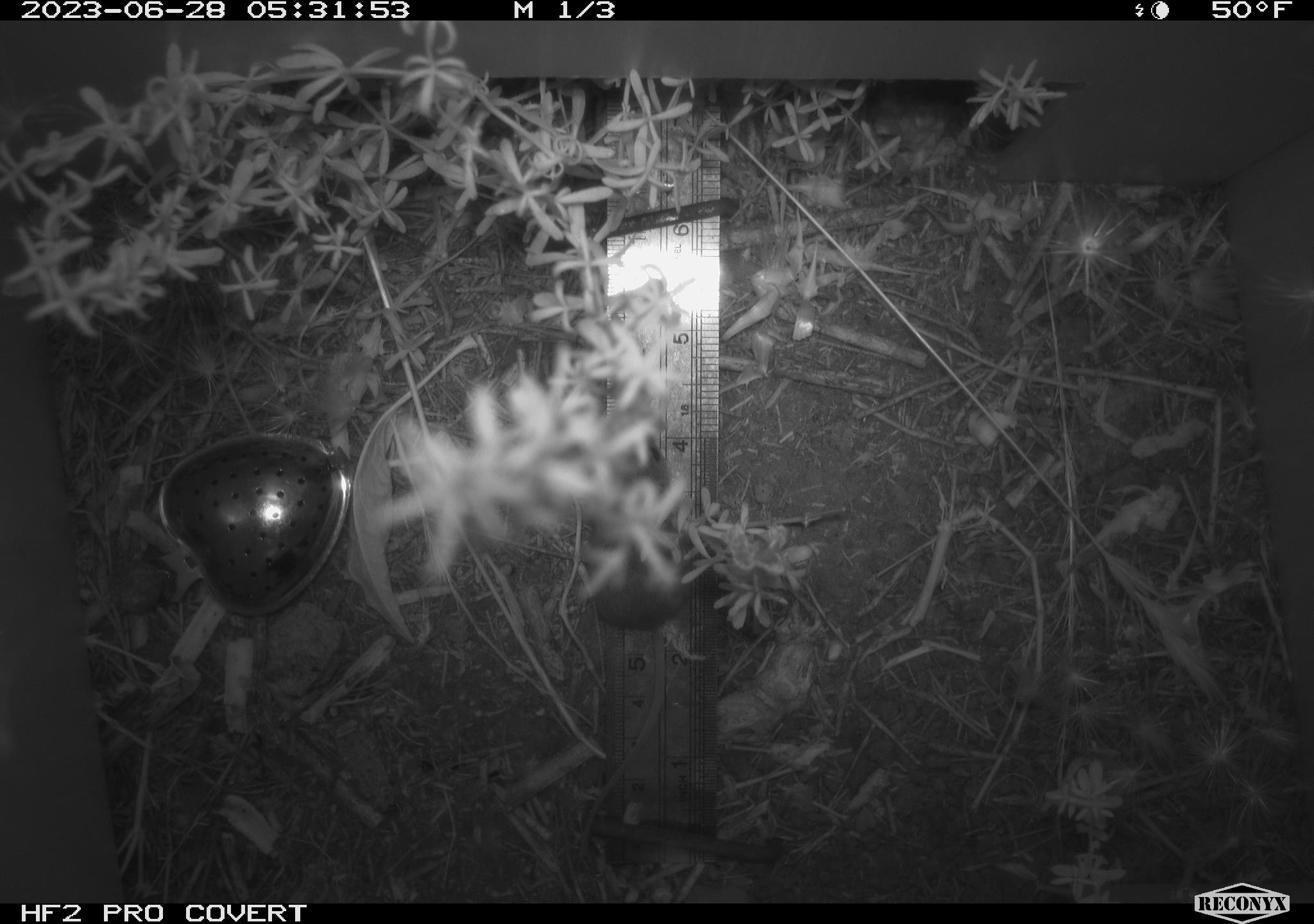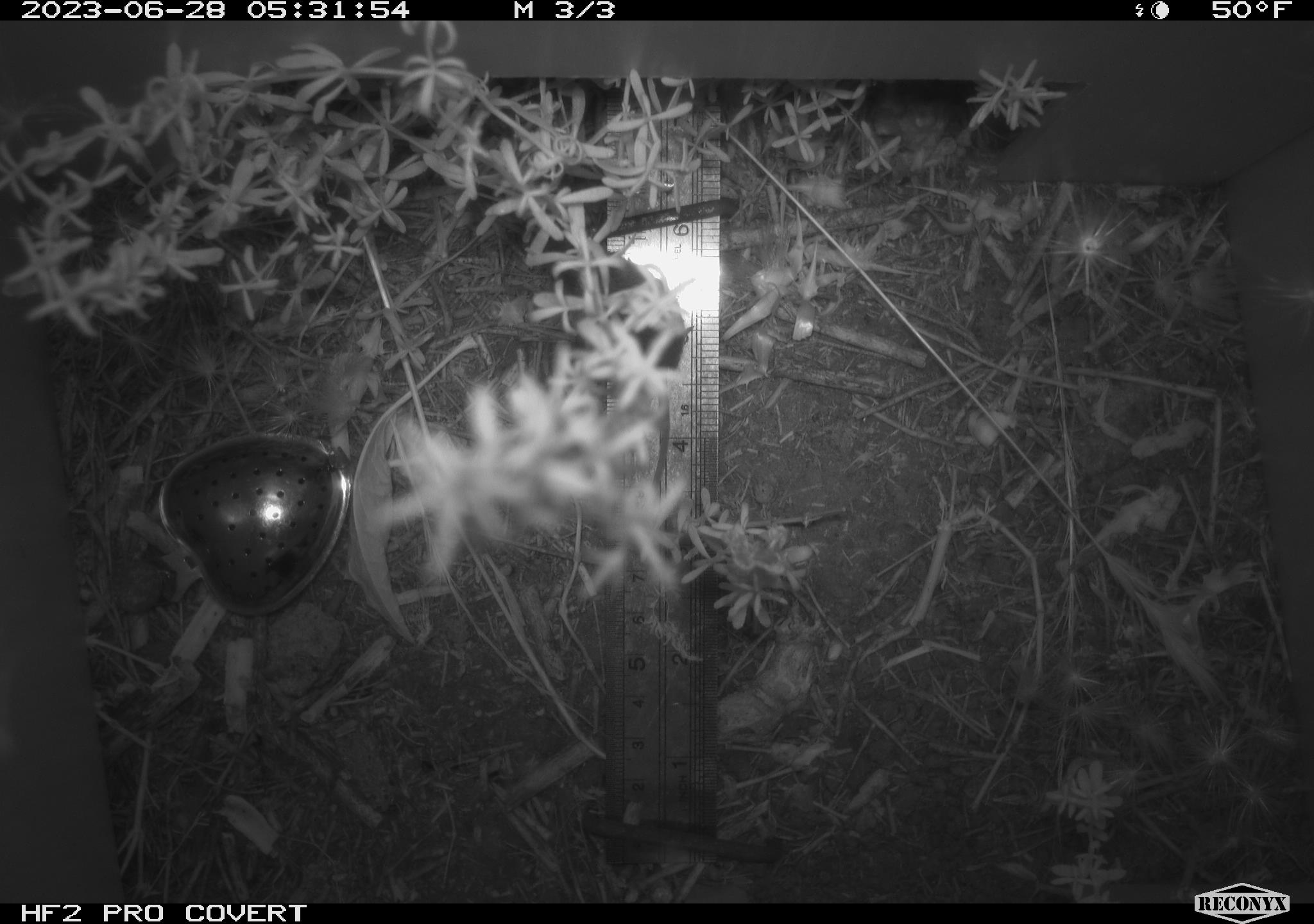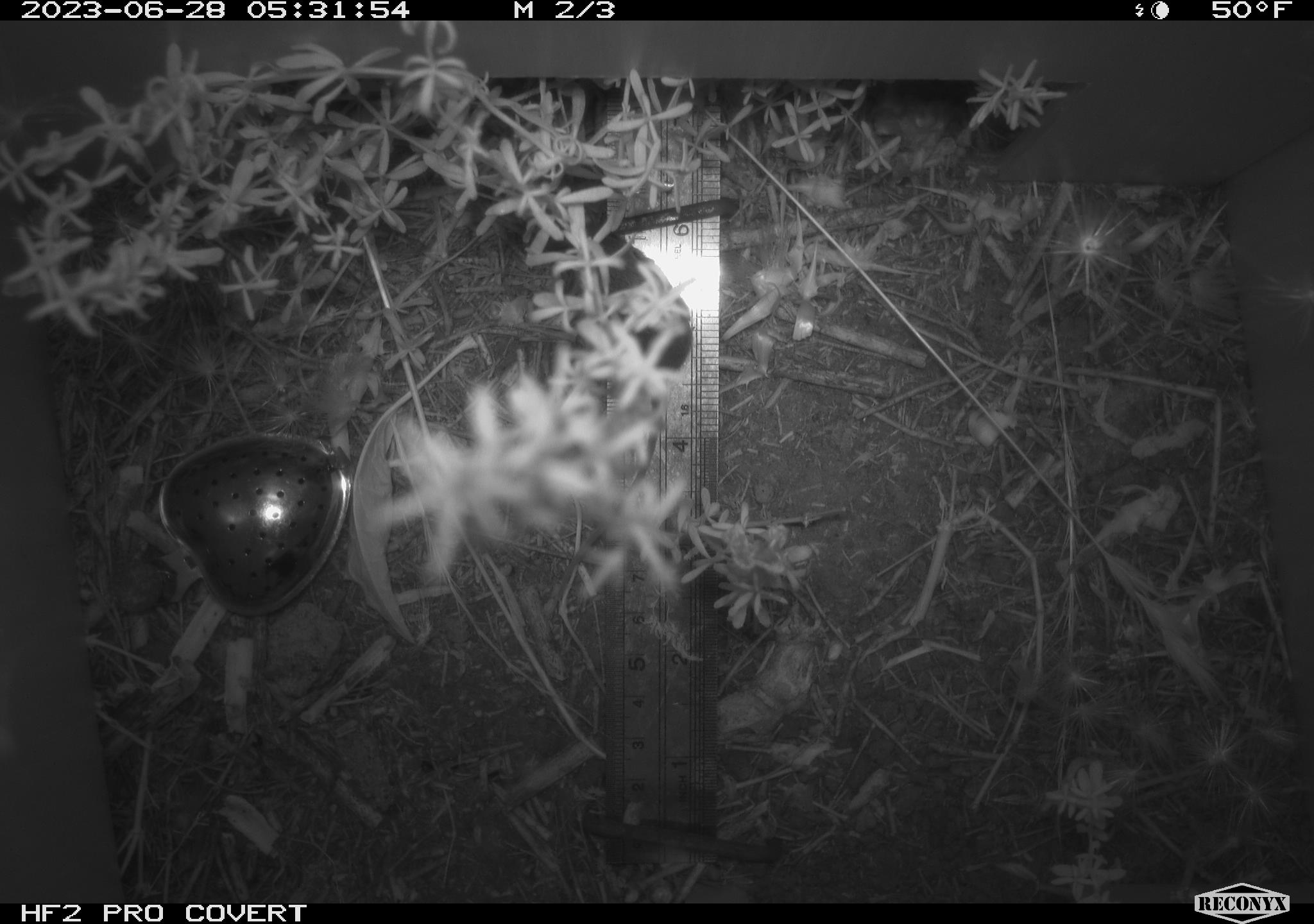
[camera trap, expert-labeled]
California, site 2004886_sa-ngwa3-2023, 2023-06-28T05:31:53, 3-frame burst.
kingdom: Animalia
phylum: Chordata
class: Mammalia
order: Rodentia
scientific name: Rodentia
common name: mouse species